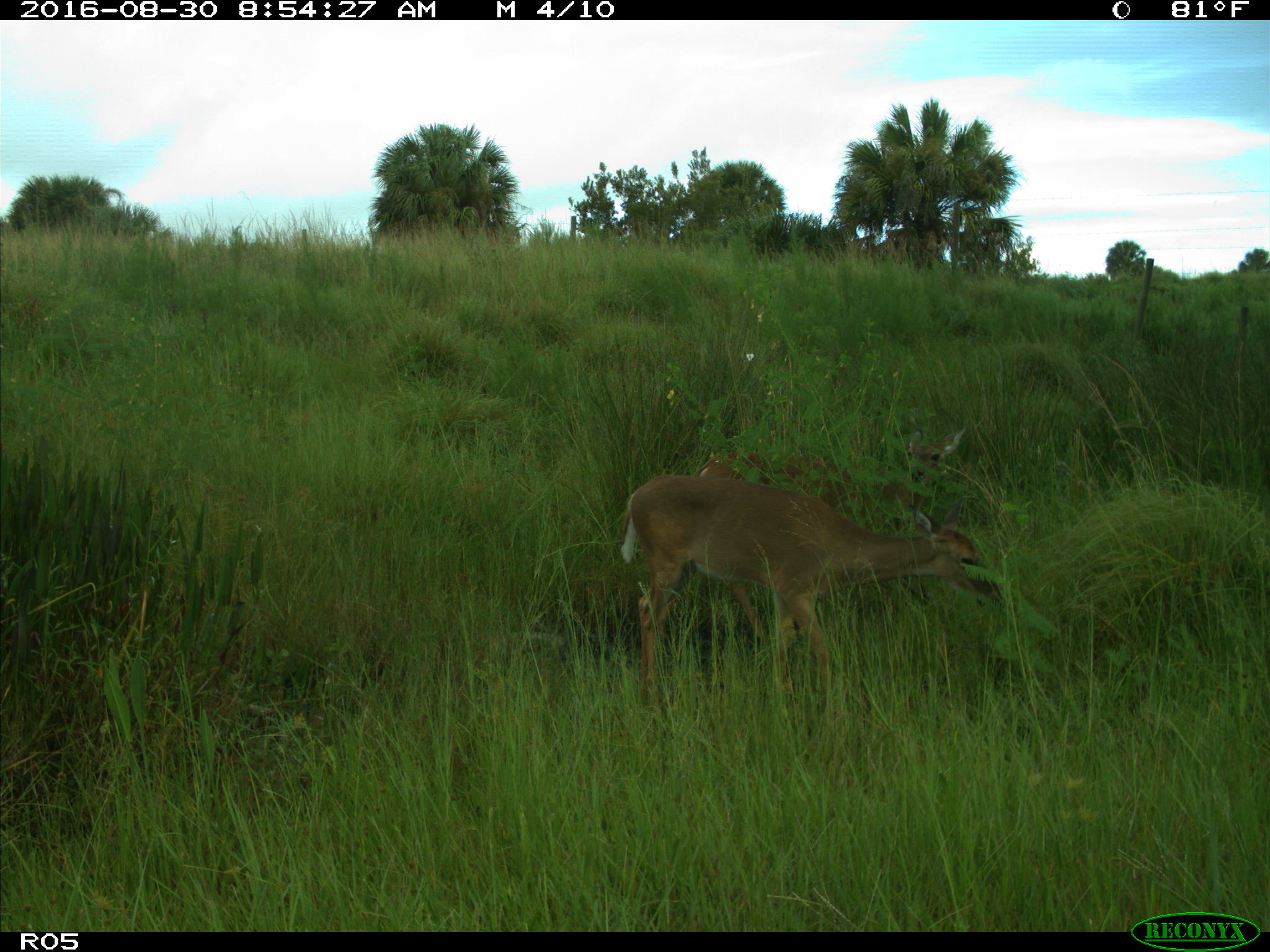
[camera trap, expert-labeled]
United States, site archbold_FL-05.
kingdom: Animalia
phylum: Chordata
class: Mammalia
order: Artiodactyla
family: Cervidae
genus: Odocoileus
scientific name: Odocoileus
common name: deer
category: unidentified deer